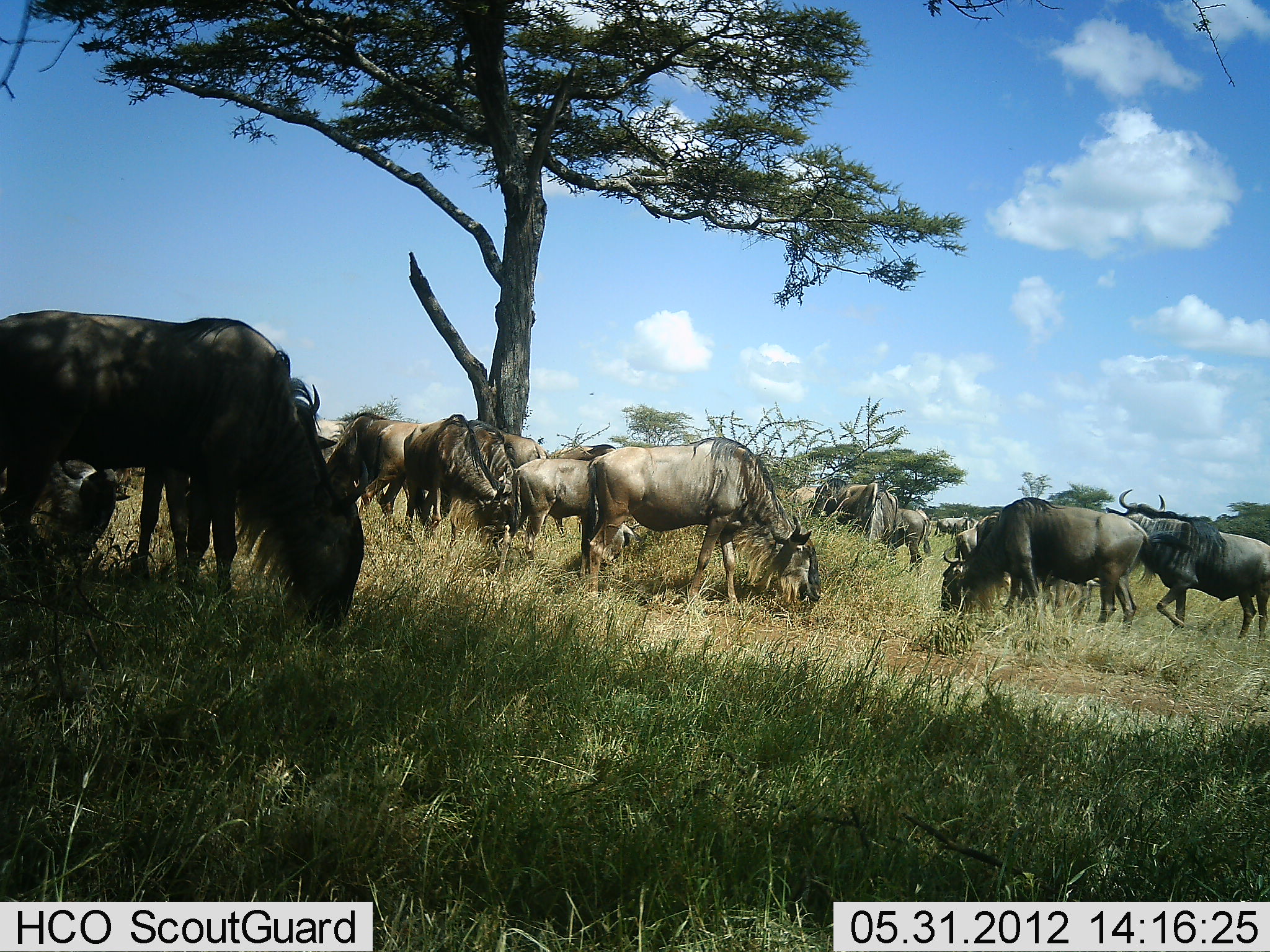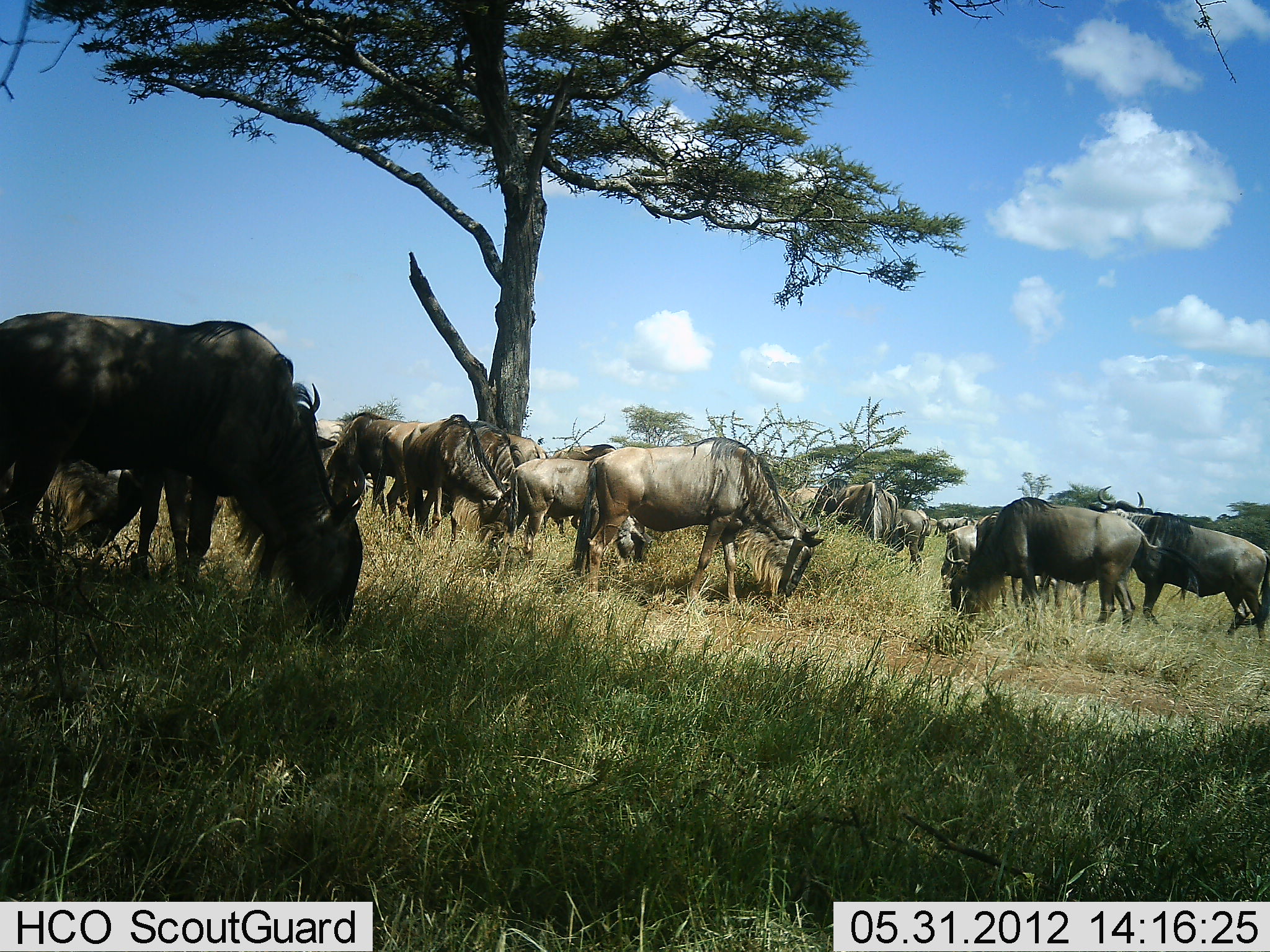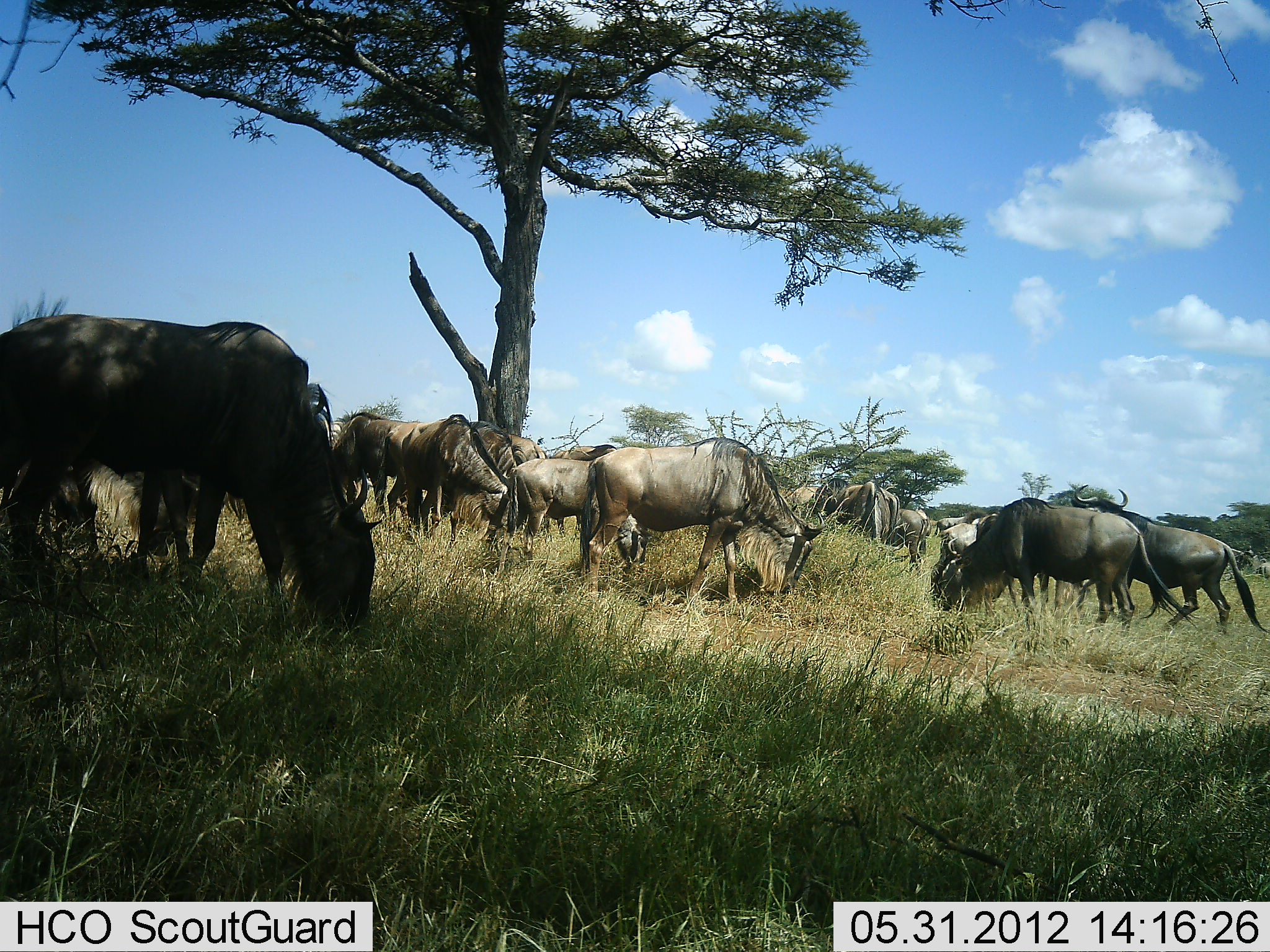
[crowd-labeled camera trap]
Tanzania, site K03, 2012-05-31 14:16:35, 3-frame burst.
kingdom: Animalia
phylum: Chordata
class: Mammalia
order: Artiodactyla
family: Bovidae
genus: Connochaetes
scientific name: Connochaetes taurinus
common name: blue wildebeest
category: wildebeest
Wildebeest (blue wildebeest) (Connochaetes taurinus), count 11-50. Behavior (volunteer vote fractions): standing 10%, resting 0%, moving 10%, interacting 0%. Young present (vote fraction): 0%. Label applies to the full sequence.